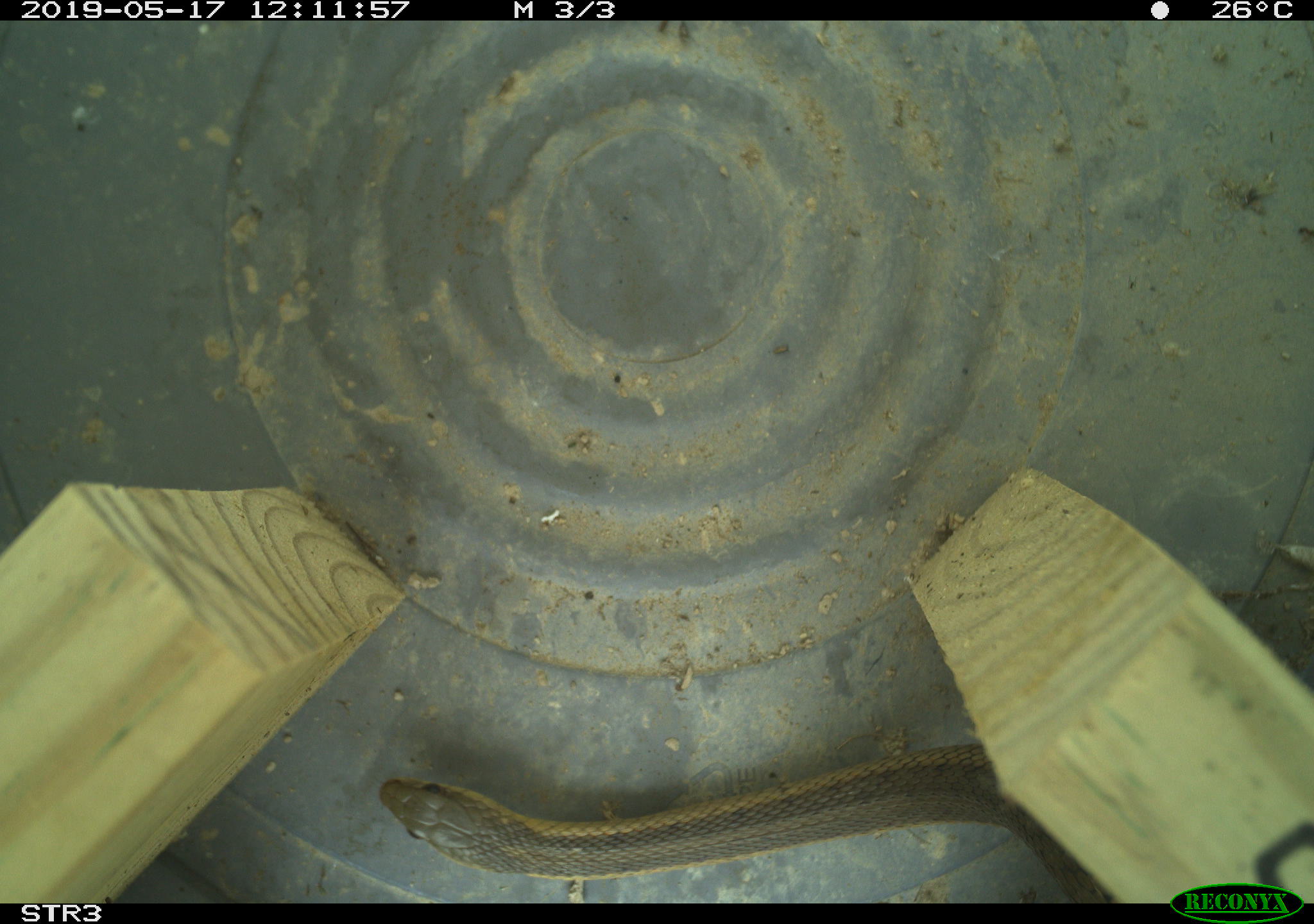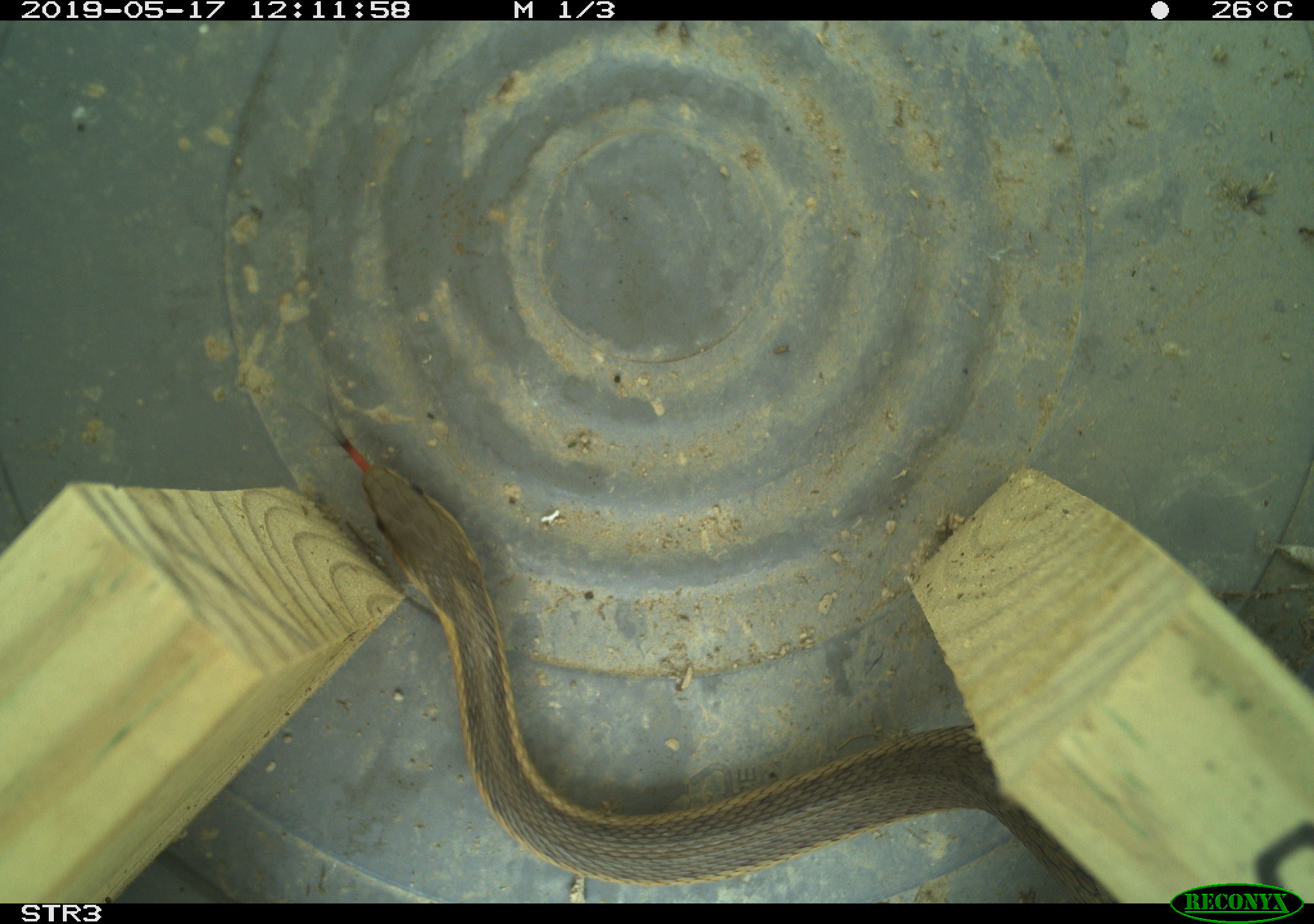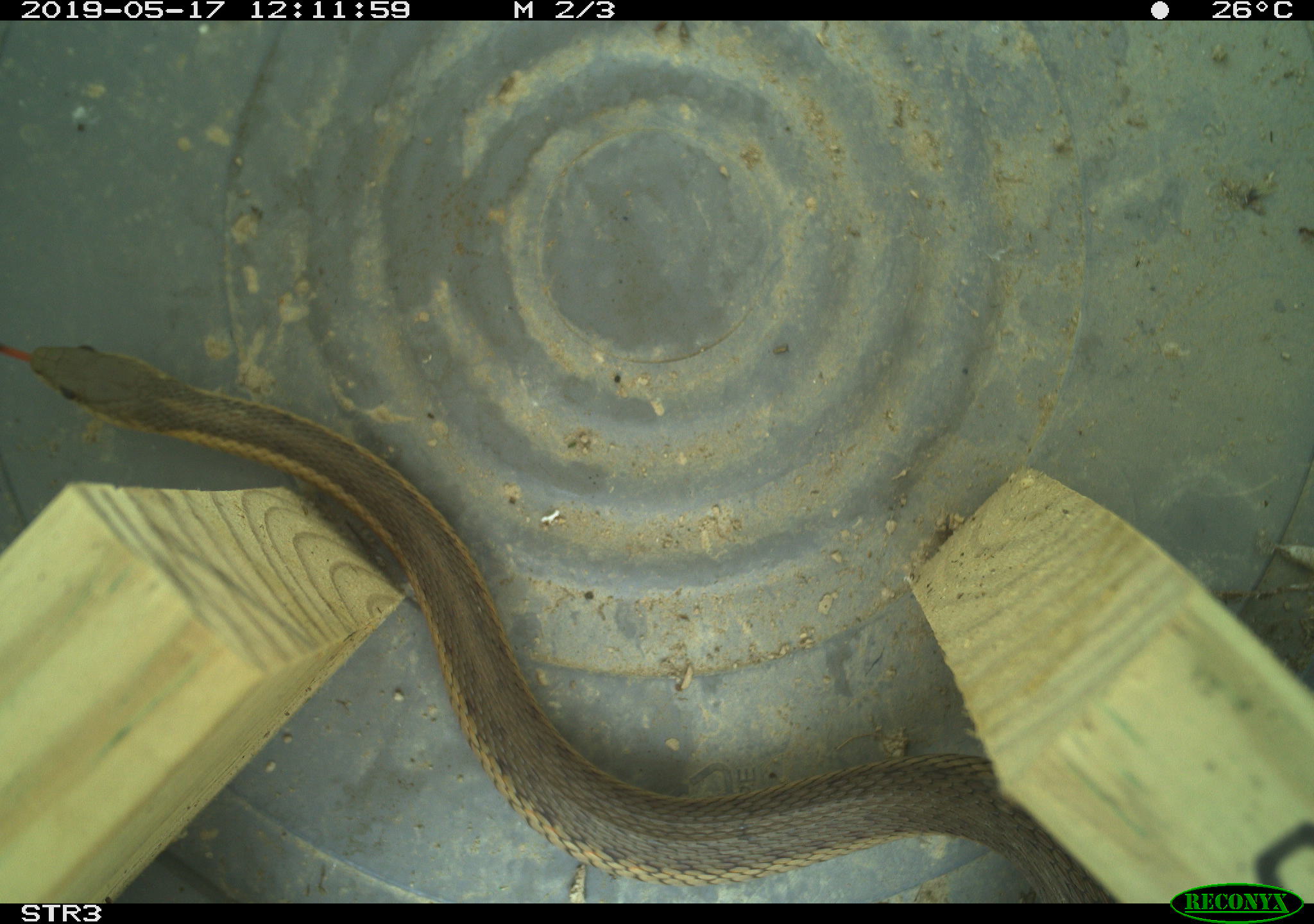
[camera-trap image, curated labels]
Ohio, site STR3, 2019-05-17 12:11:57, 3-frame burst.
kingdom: Animalia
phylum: Chordata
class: Reptilia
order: Squamata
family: Colubridae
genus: Thamnophis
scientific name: Thamnophis sirtalis sirtalis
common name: eastern gartersnake